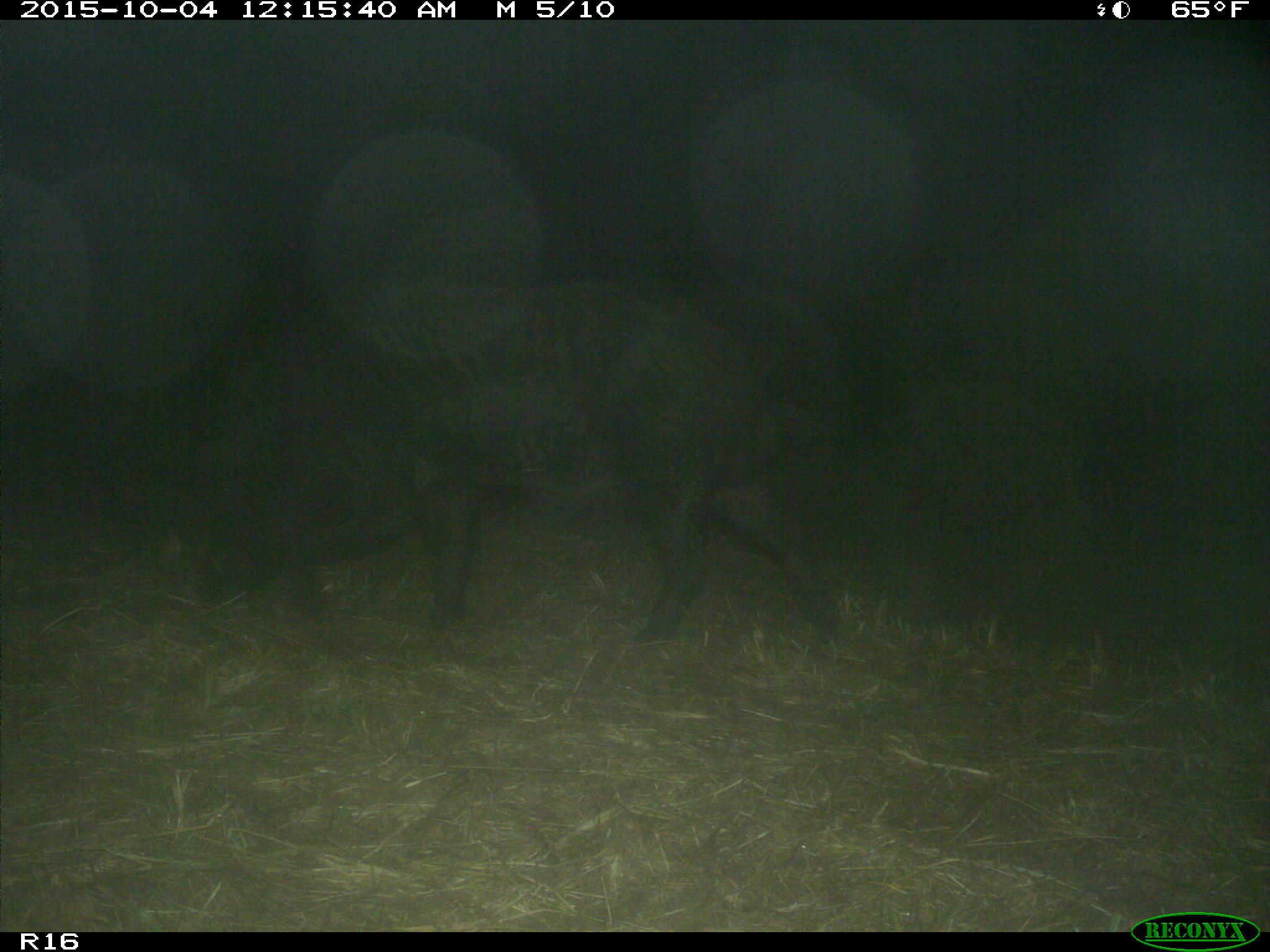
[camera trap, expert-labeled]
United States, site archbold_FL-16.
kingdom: Animalia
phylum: Chordata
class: Mammalia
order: Artiodactyla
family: Suidae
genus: Sus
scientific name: Sus scrofa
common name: wild boar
Sus scrofa (wild boar).